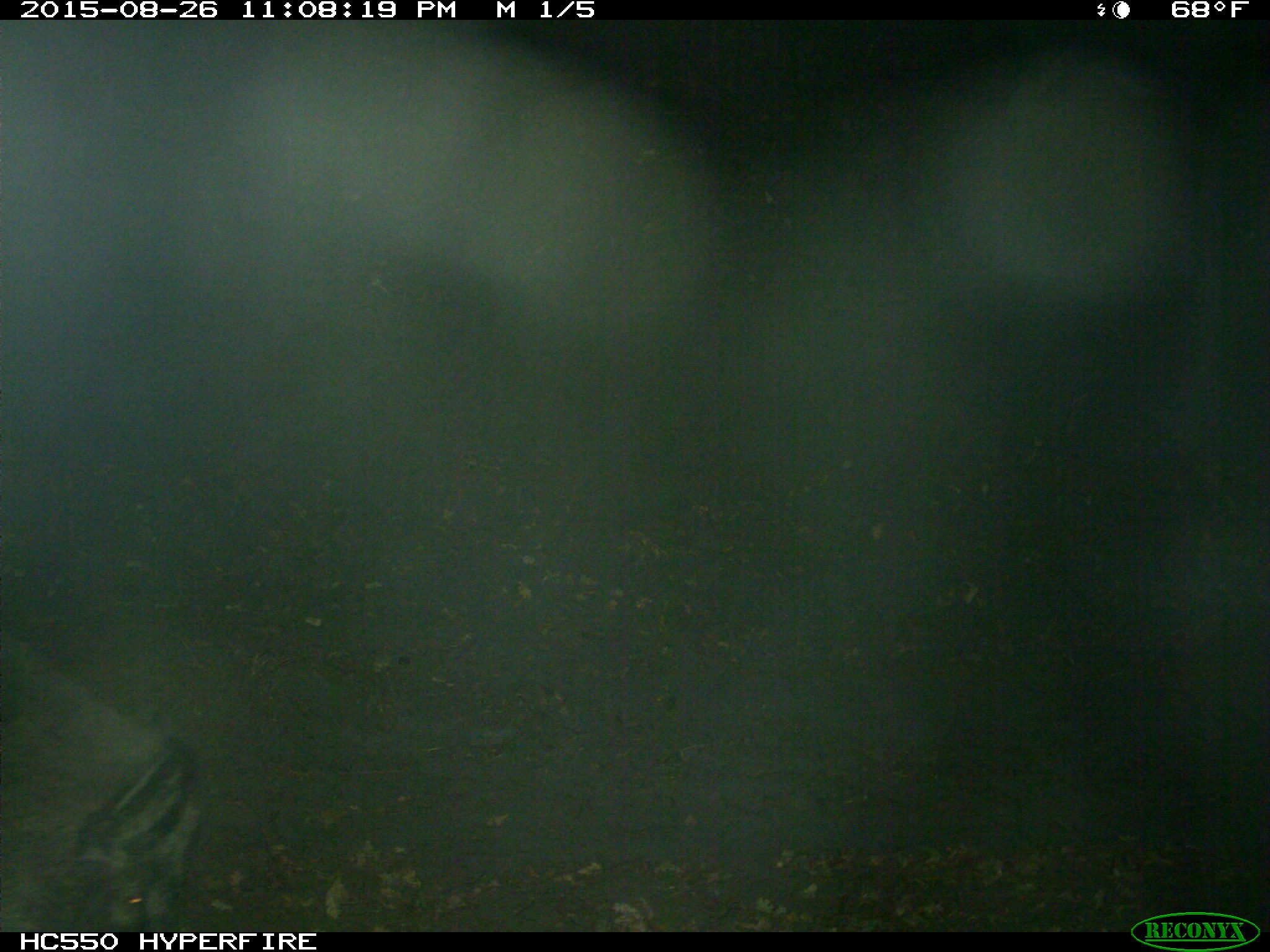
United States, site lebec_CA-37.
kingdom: Animalia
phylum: Chordata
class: Mammalia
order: Artiodactyla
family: Suidae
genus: Sus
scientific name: Sus scrofa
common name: wild boar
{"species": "Sus scrofa (wild boar)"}